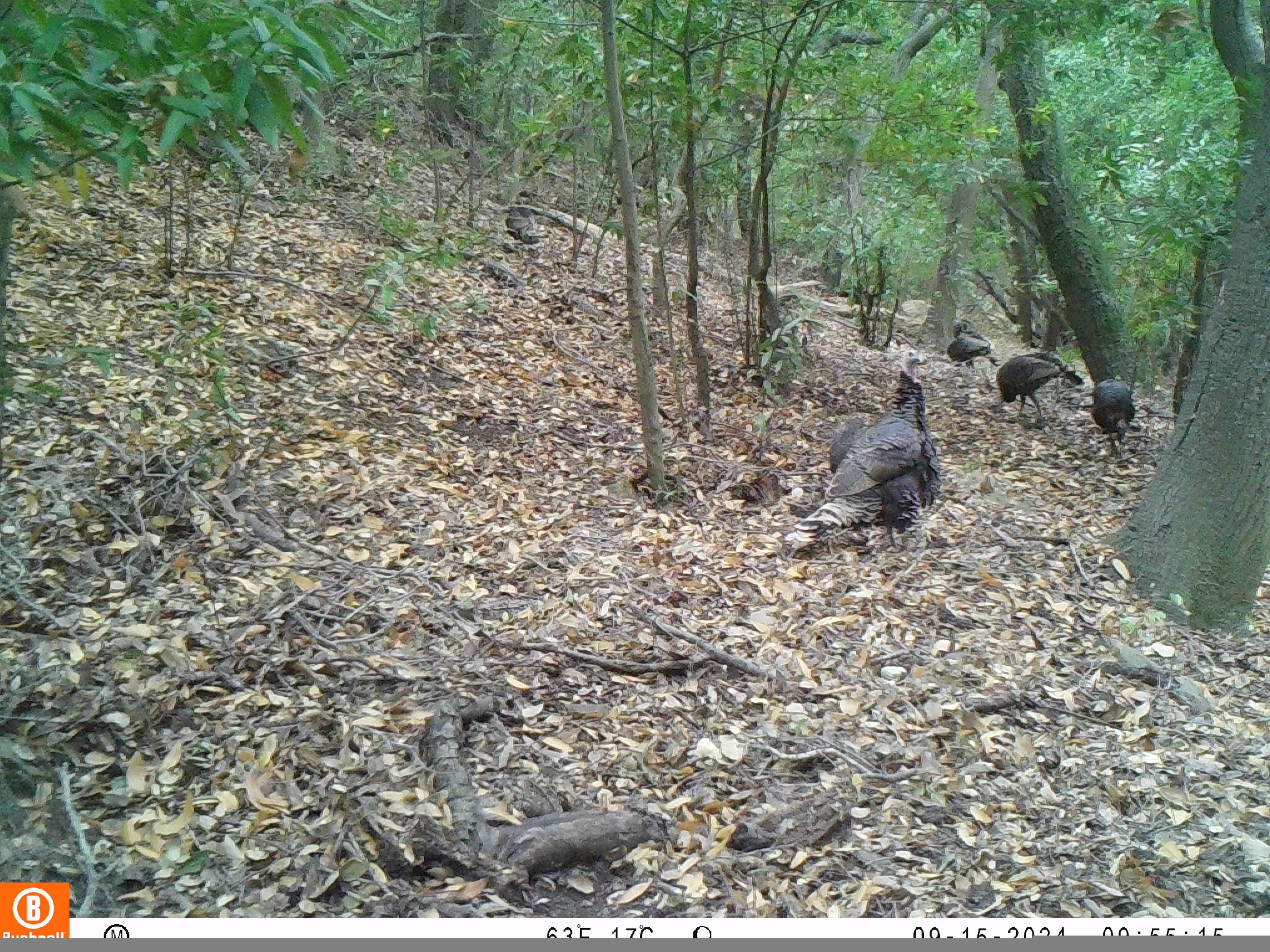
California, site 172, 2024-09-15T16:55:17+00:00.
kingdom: Animalia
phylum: Chordata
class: Aves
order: Galliformes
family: Phasianidae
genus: Meleagris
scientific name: Meleagris gallopavo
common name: turkey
Turkey (Meleagris gallopavo).